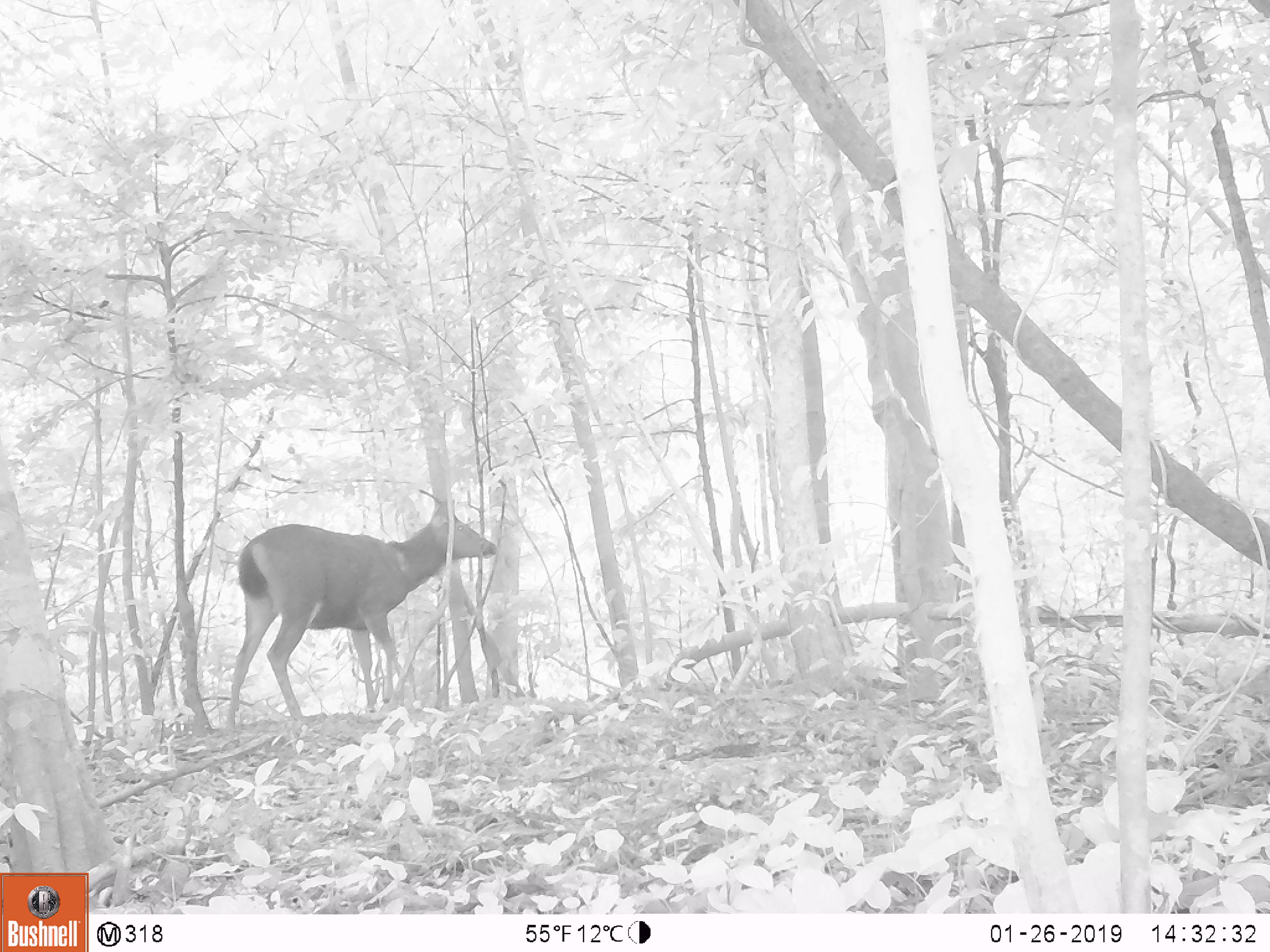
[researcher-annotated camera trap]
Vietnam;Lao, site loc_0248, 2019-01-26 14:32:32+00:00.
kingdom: Animalia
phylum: Chordata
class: Mammalia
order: Artiodactyla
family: Cervidae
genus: Rusa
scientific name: Rusa unicolor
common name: sambar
Sambar (Rusa unicolor). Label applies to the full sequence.